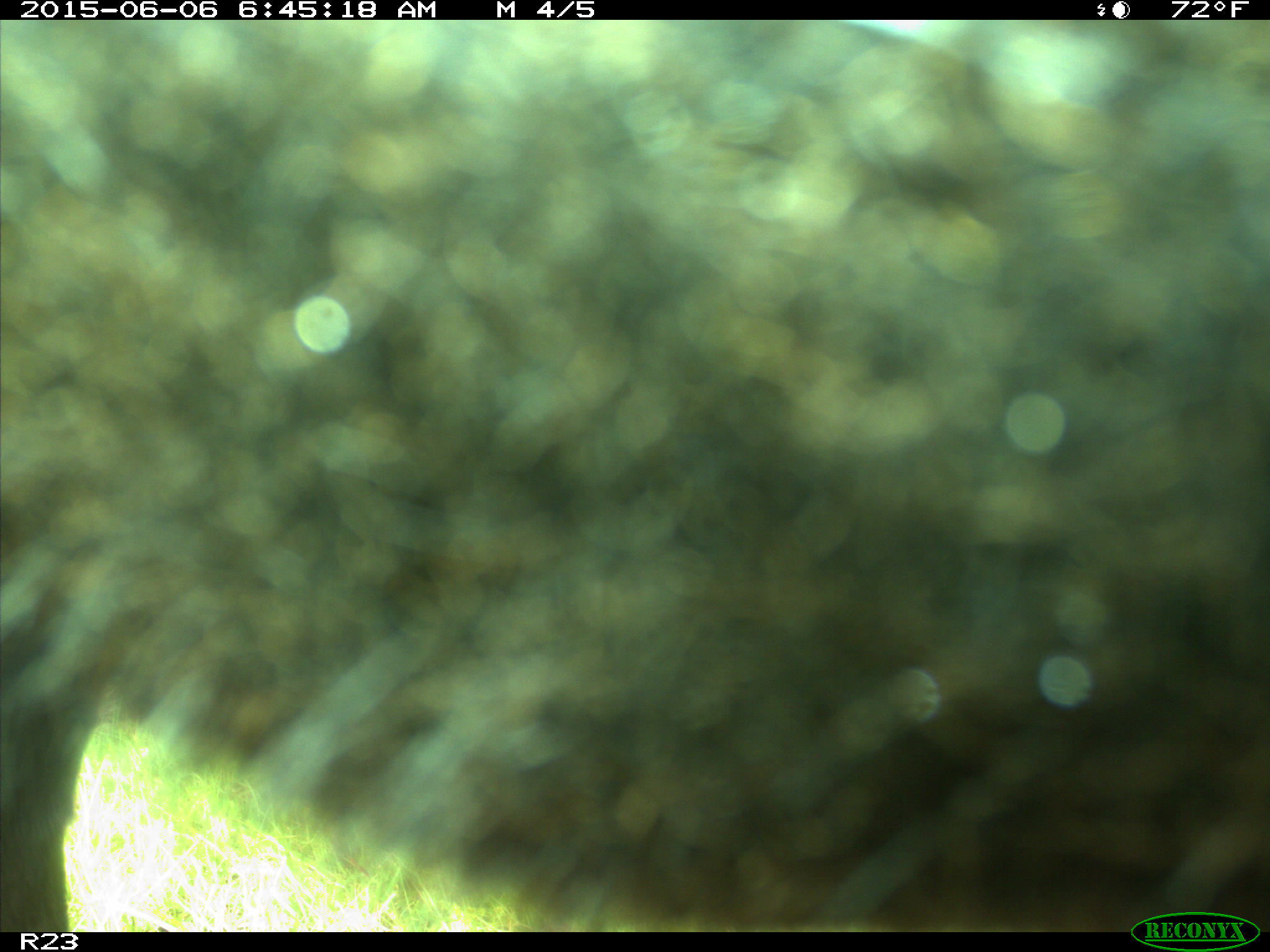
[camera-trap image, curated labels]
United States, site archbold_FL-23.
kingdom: Animalia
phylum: Chordata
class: Mammalia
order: Artiodactyla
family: Bovidae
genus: Bos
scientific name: Bos taurus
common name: domestic cow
Bos taurus (domestic cow).